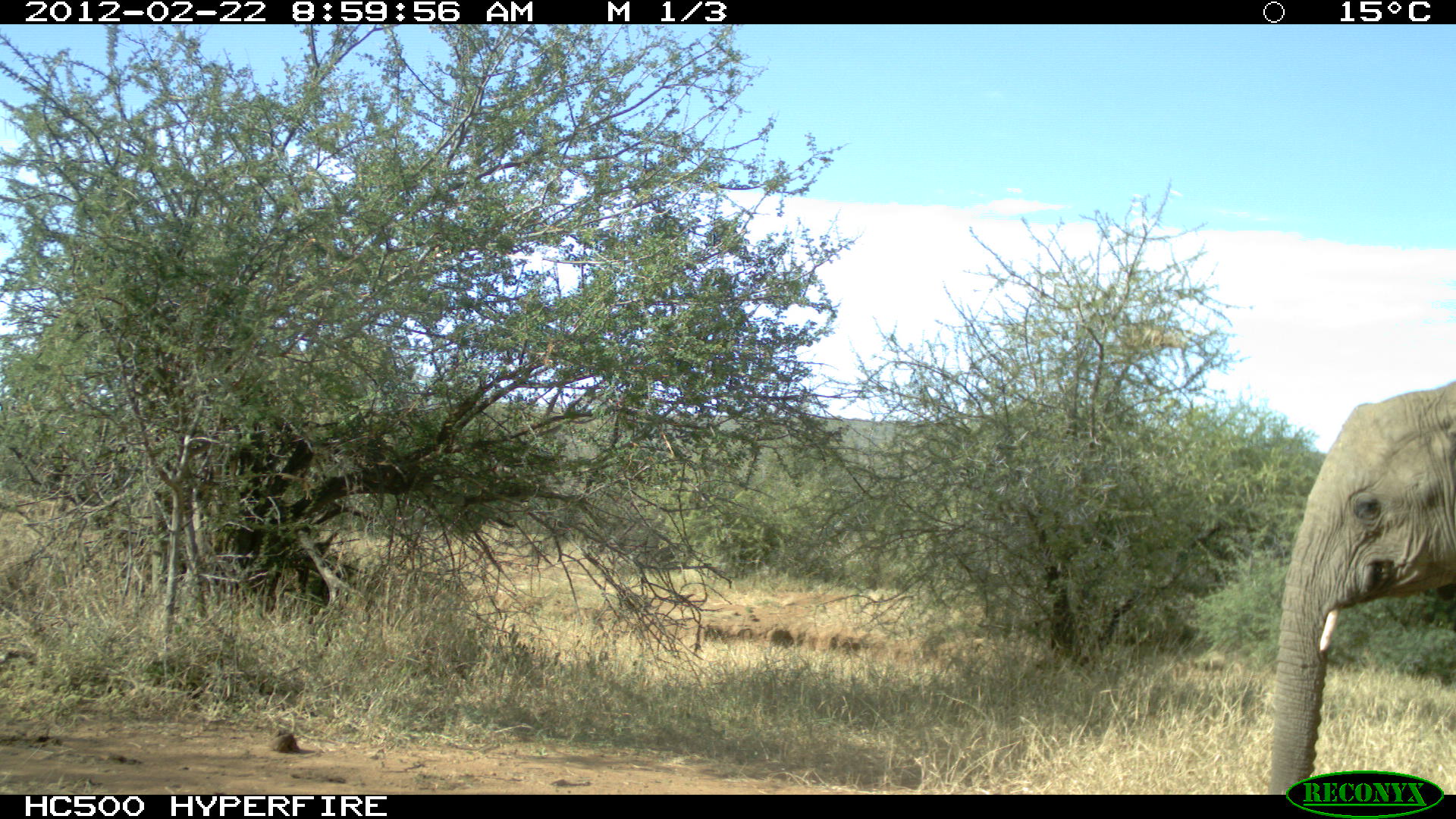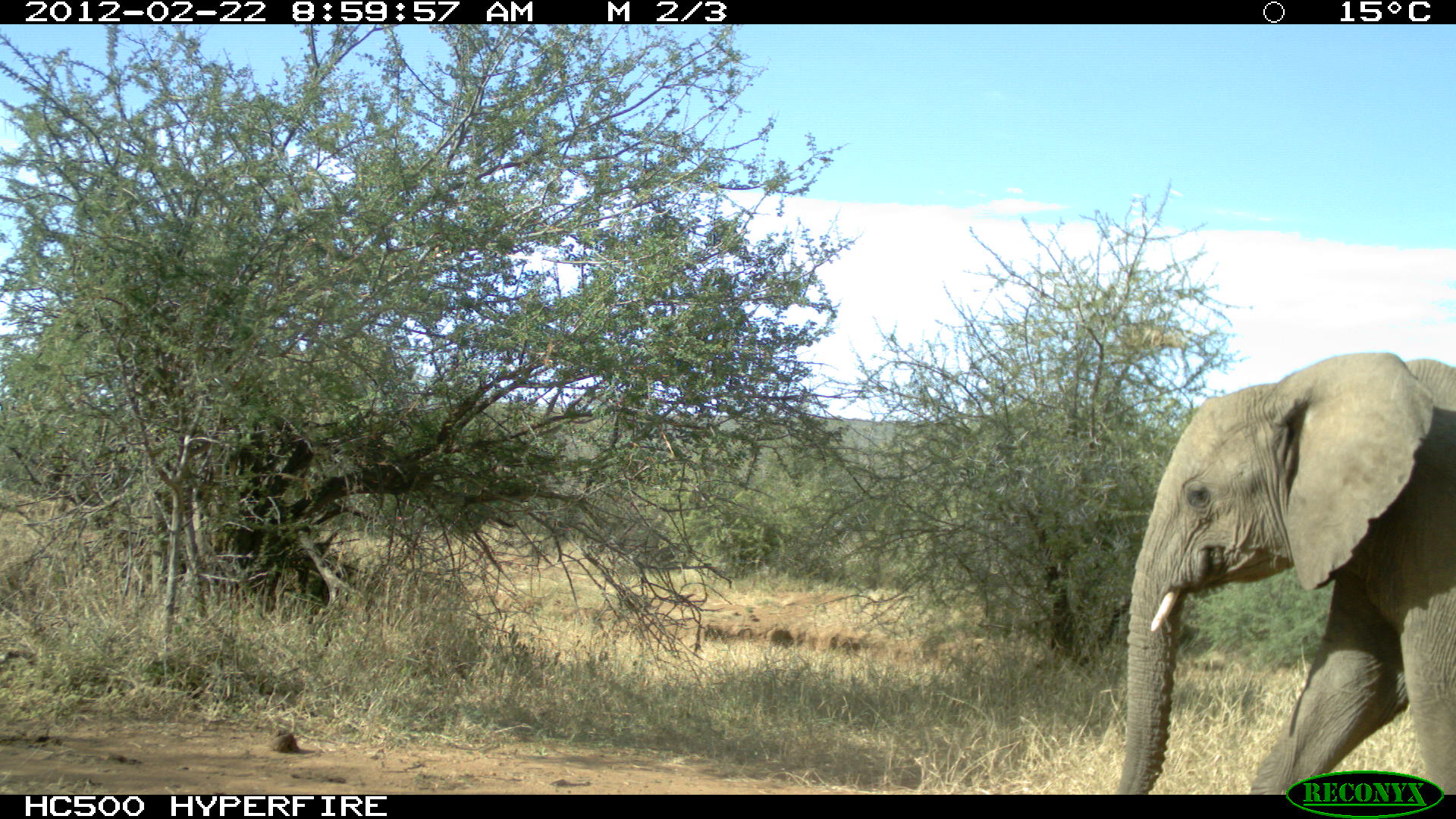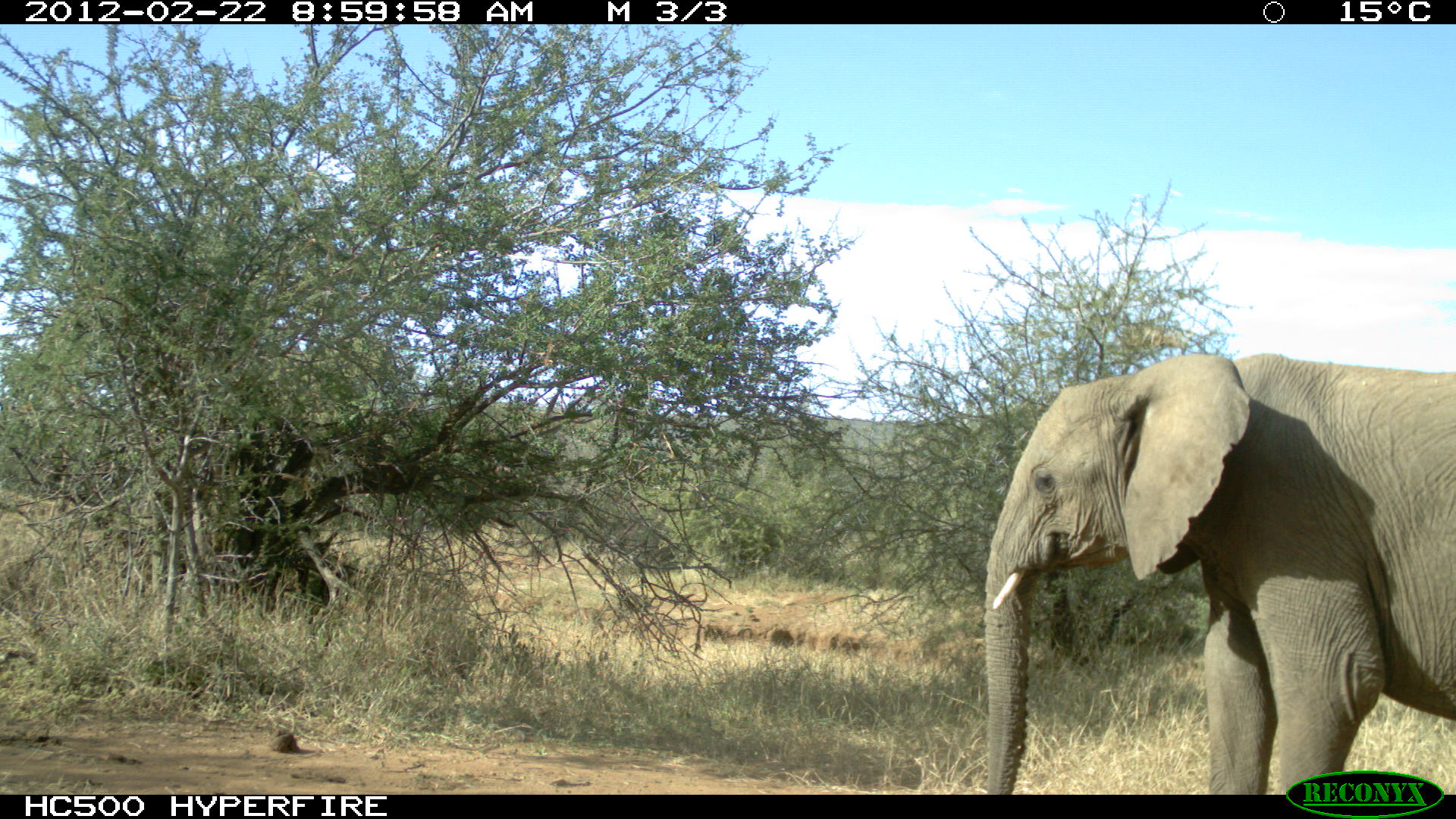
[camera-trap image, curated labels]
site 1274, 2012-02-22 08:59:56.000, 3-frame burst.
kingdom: Animalia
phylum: Chordata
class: Mammalia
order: Proboscidea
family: Elephantidae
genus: Loxodonta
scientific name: Loxodonta africana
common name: african bush elephant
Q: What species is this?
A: Loxodonta africana (african bush elephant).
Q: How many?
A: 1.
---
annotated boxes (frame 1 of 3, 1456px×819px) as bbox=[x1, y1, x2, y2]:
loxodonta africana: bbox=[1265, 373, 1451, 790]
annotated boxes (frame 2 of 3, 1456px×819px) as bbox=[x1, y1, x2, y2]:
loxodonta africana: bbox=[1115, 347, 1454, 790]